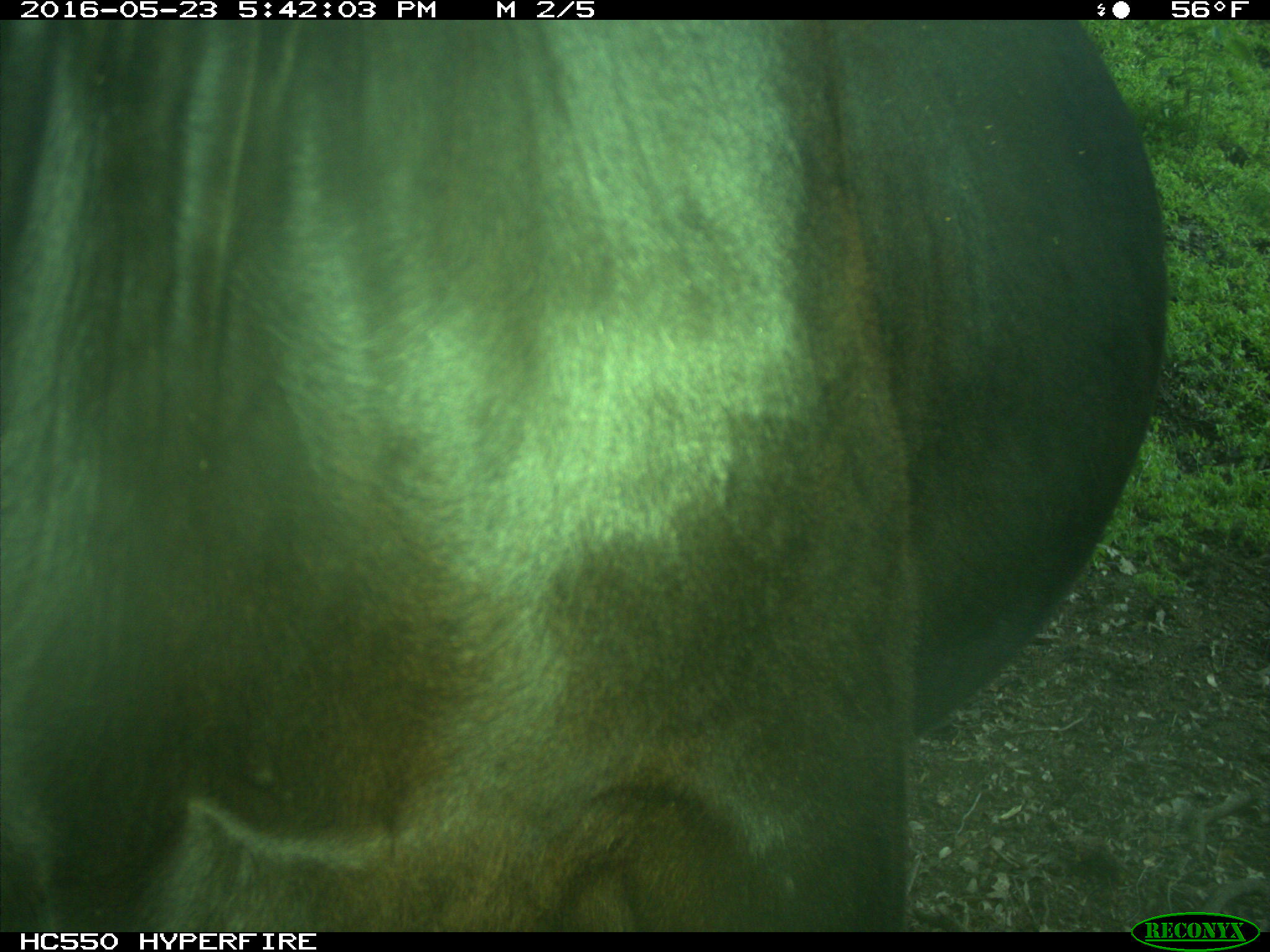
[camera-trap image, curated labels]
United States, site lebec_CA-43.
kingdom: Animalia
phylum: Chordata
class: Mammalia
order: Artiodactyla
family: Bovidae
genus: Bos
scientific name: Bos taurus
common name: domestic cow